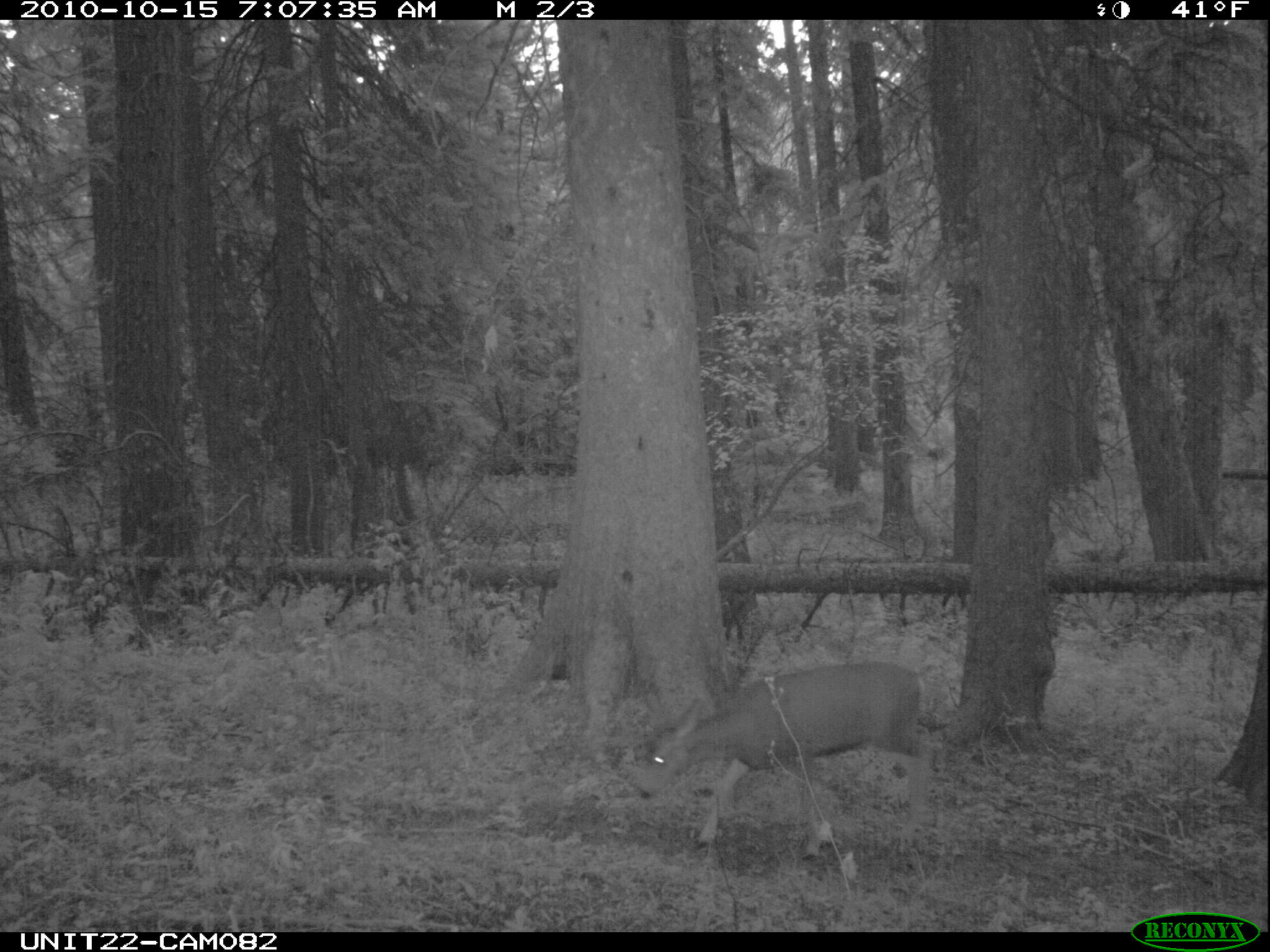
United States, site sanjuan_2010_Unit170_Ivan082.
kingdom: Animalia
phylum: Chordata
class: Mammalia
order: Artiodactyla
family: Cervidae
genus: Odocoileus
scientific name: Odocoileus hemionus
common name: mule deer